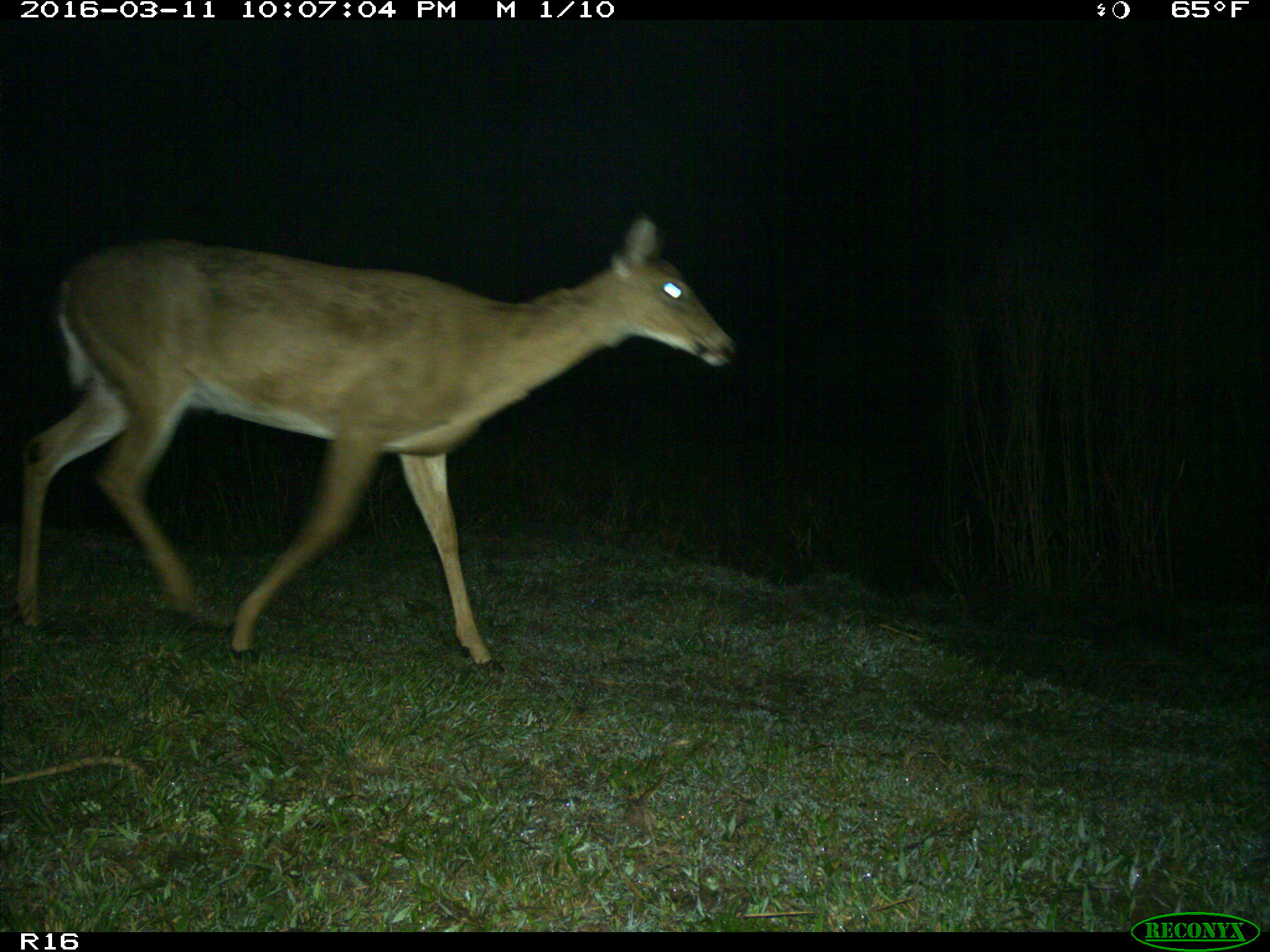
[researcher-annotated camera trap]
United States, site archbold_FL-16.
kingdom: Animalia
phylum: Chordata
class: Mammalia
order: Artiodactyla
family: Cervidae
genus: Odocoileus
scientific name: Odocoileus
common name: deer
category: unidentified deer